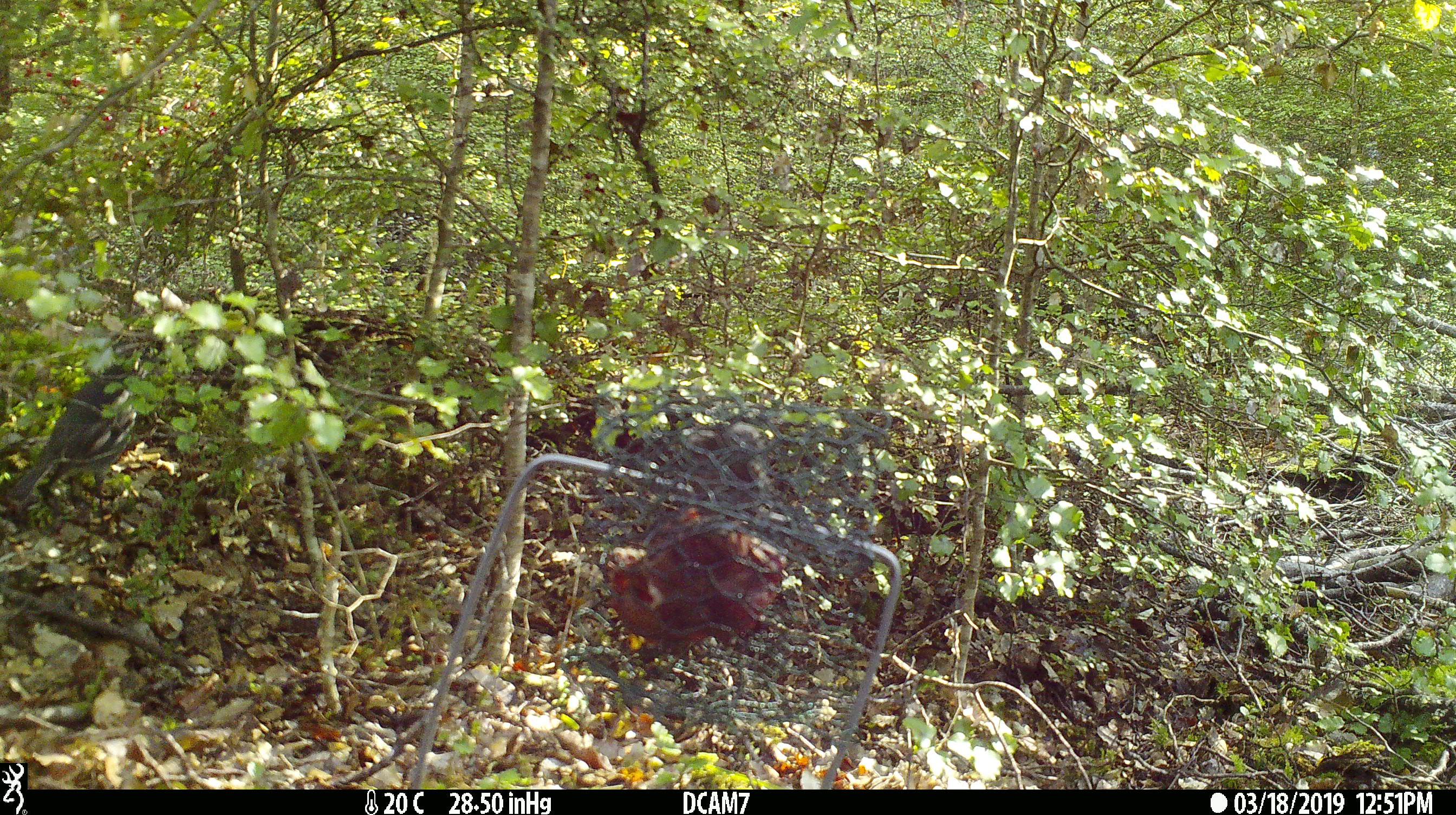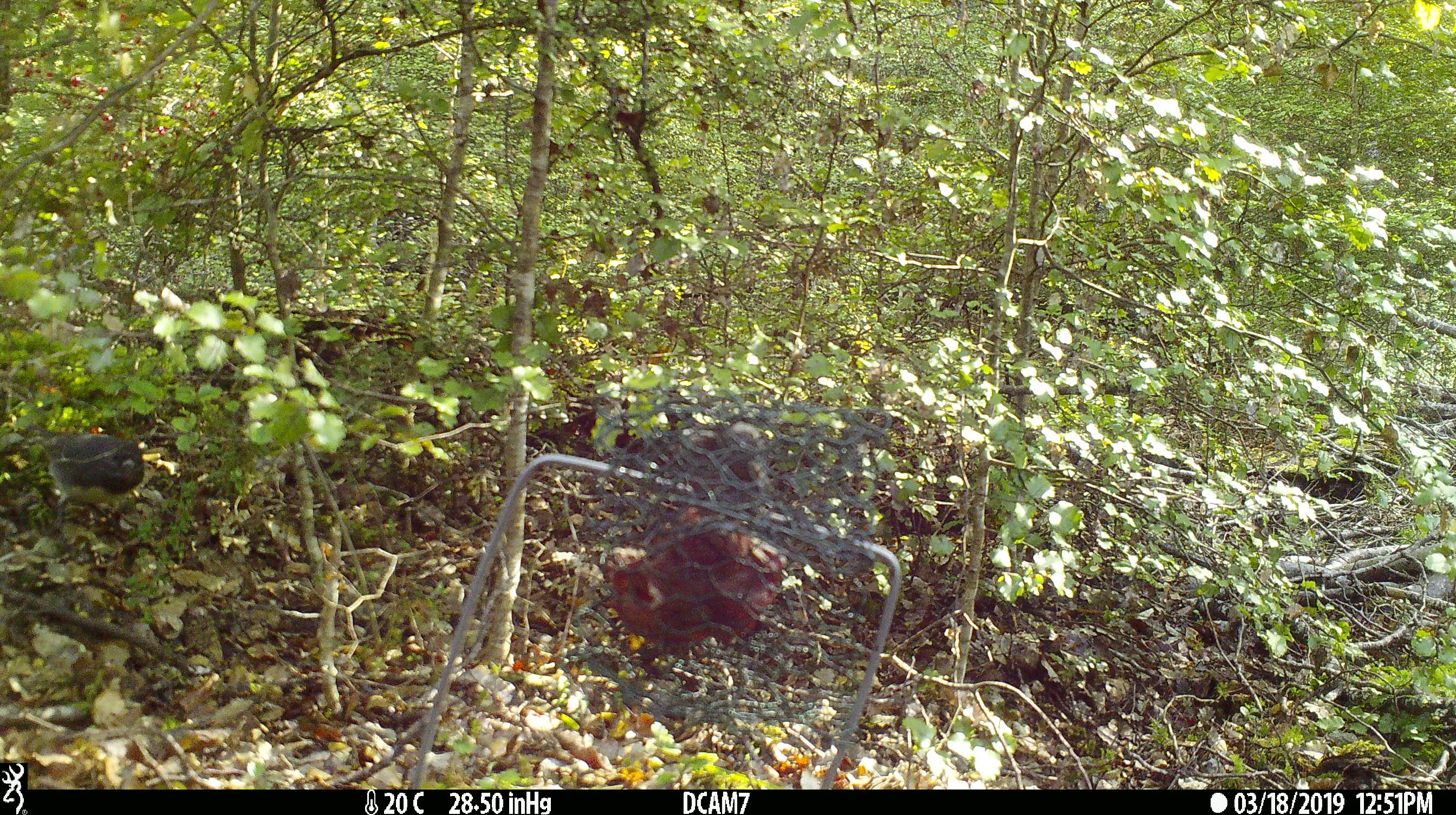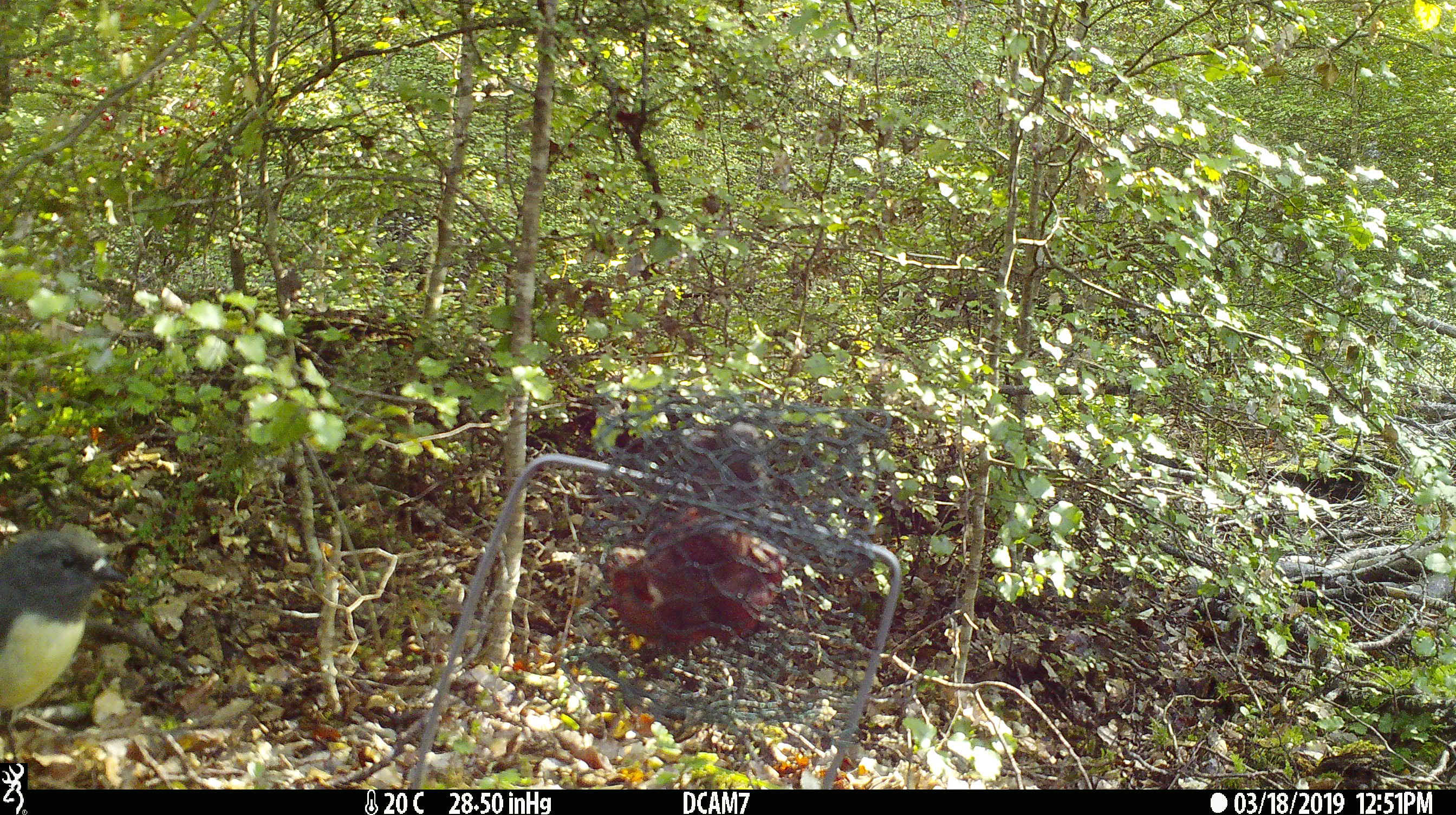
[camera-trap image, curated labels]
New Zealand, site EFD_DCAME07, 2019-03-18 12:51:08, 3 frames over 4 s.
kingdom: Animalia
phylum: Chordata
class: Aves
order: Passeriformes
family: Petroicidae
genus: Petroica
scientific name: Petroica australis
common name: new zealand robin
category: robin